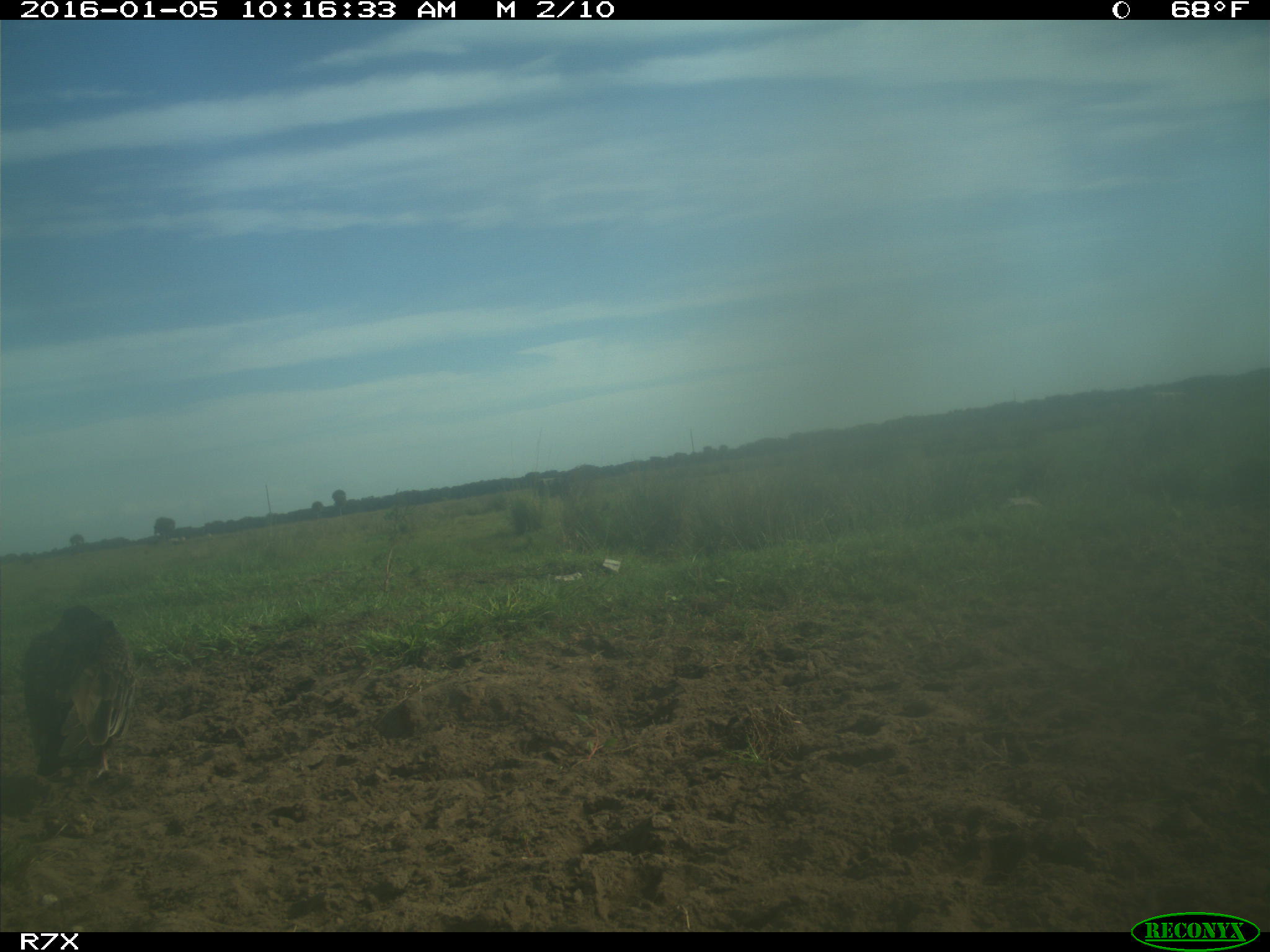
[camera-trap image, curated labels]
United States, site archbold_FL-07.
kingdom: Animalia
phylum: Chordata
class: Mammalia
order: Artiodactyla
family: Bovidae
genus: Bos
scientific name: Bos taurus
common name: domestic cow